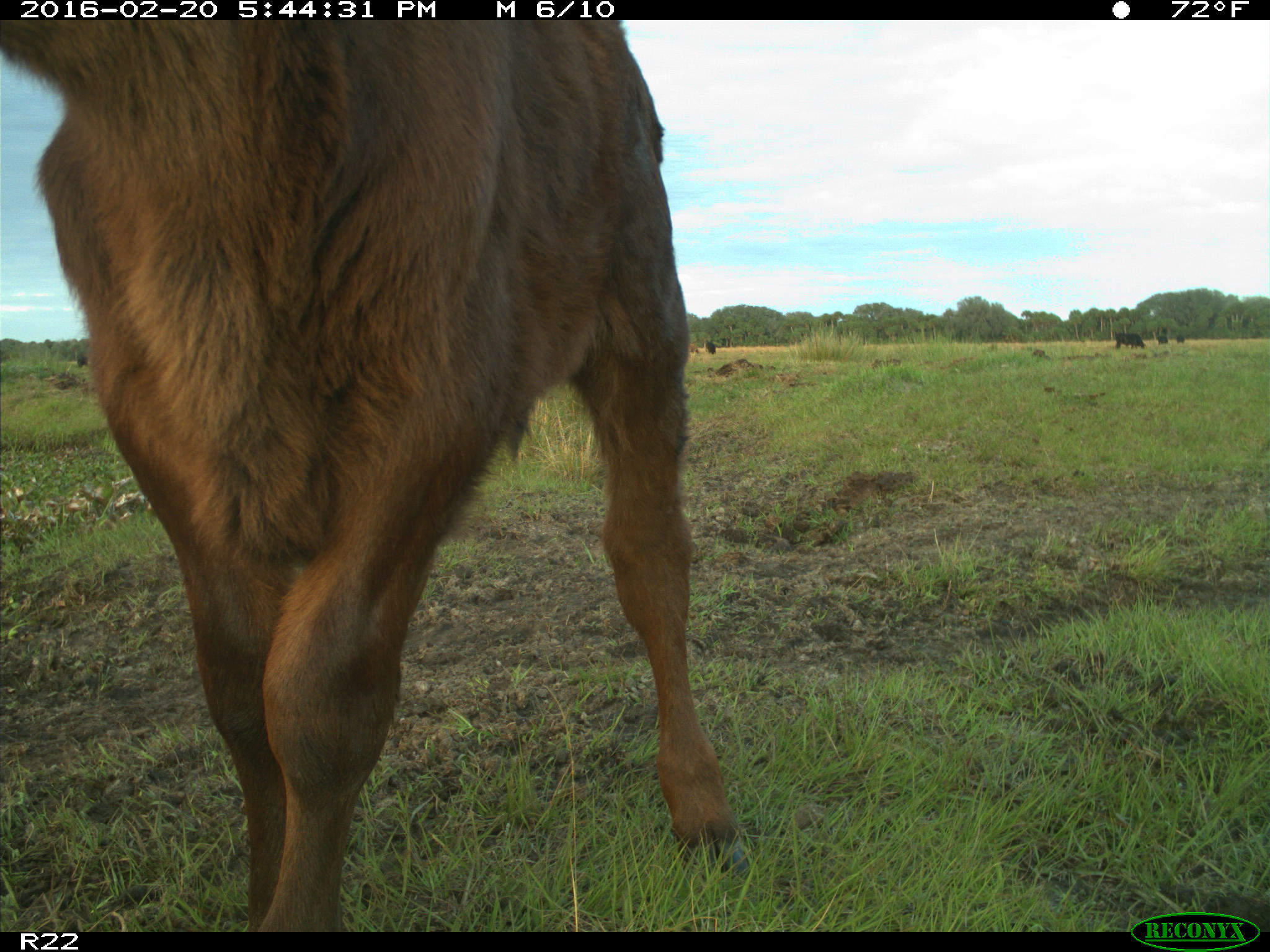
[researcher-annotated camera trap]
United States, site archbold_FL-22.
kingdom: Animalia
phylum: Chordata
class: Mammalia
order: Artiodactyla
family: Bovidae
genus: Bos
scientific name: Bos taurus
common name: domestic cow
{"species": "Bos taurus (domestic cow)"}